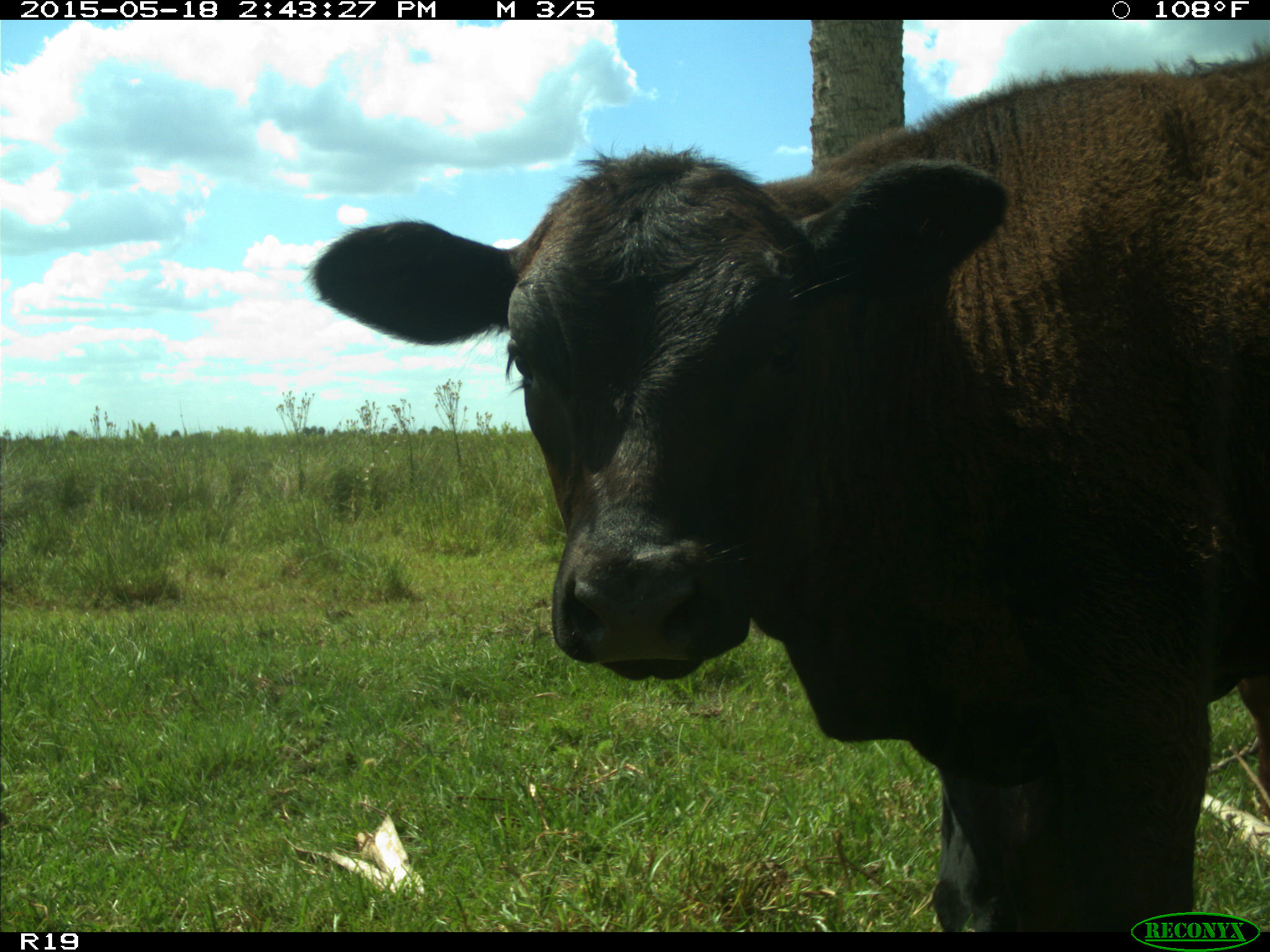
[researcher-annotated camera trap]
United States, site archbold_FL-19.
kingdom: Animalia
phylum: Chordata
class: Mammalia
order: Artiodactyla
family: Bovidae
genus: Bos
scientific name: Bos taurus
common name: domestic cow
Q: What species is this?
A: Bos taurus (domestic cow).